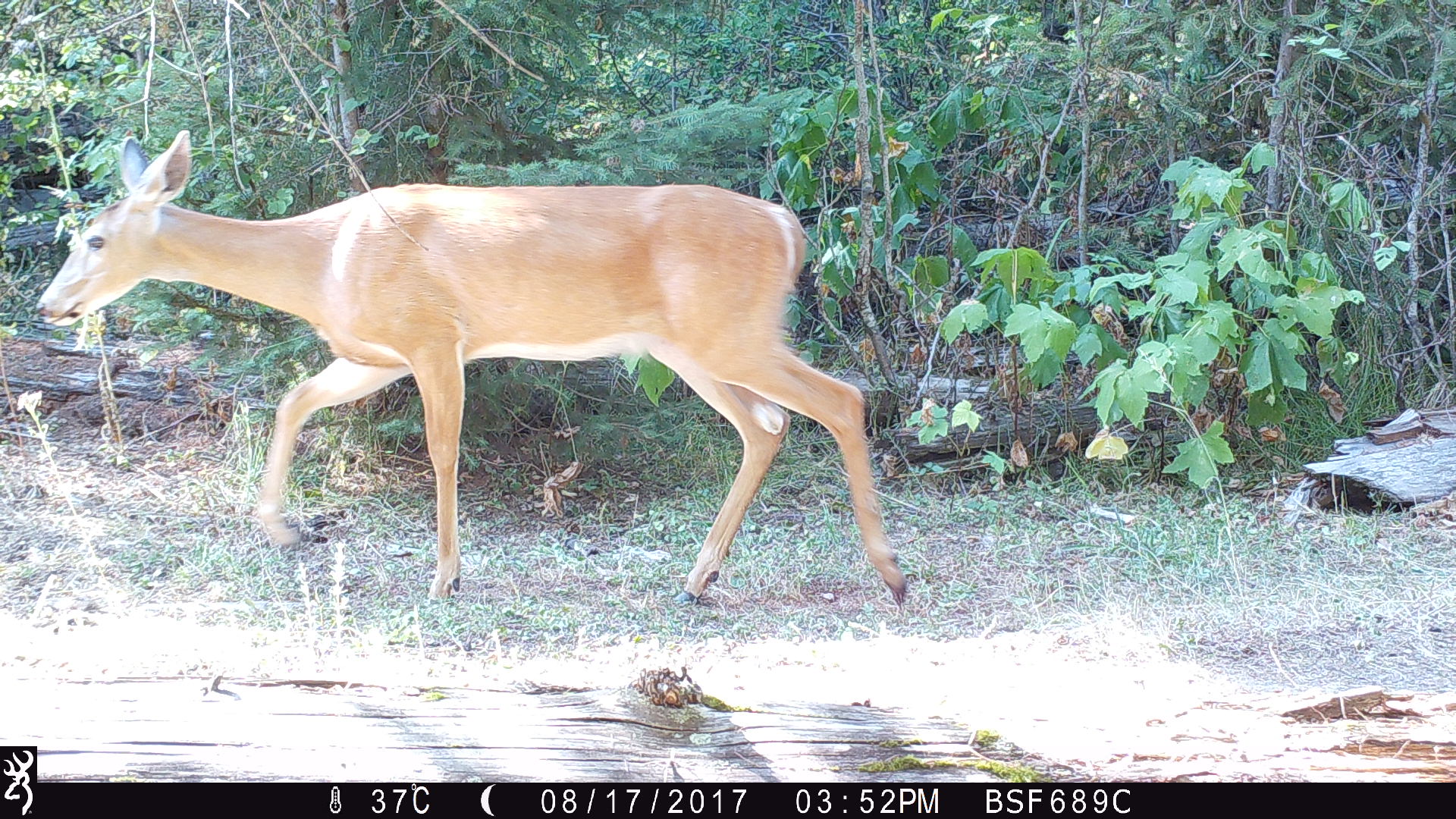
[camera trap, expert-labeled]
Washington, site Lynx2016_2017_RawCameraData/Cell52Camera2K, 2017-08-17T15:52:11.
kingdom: Animalia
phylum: Chordata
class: Mammalia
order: Artiodactyla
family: Cervidae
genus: Odocoileus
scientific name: Odocoileus virginianus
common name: white-tailed deer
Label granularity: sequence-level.